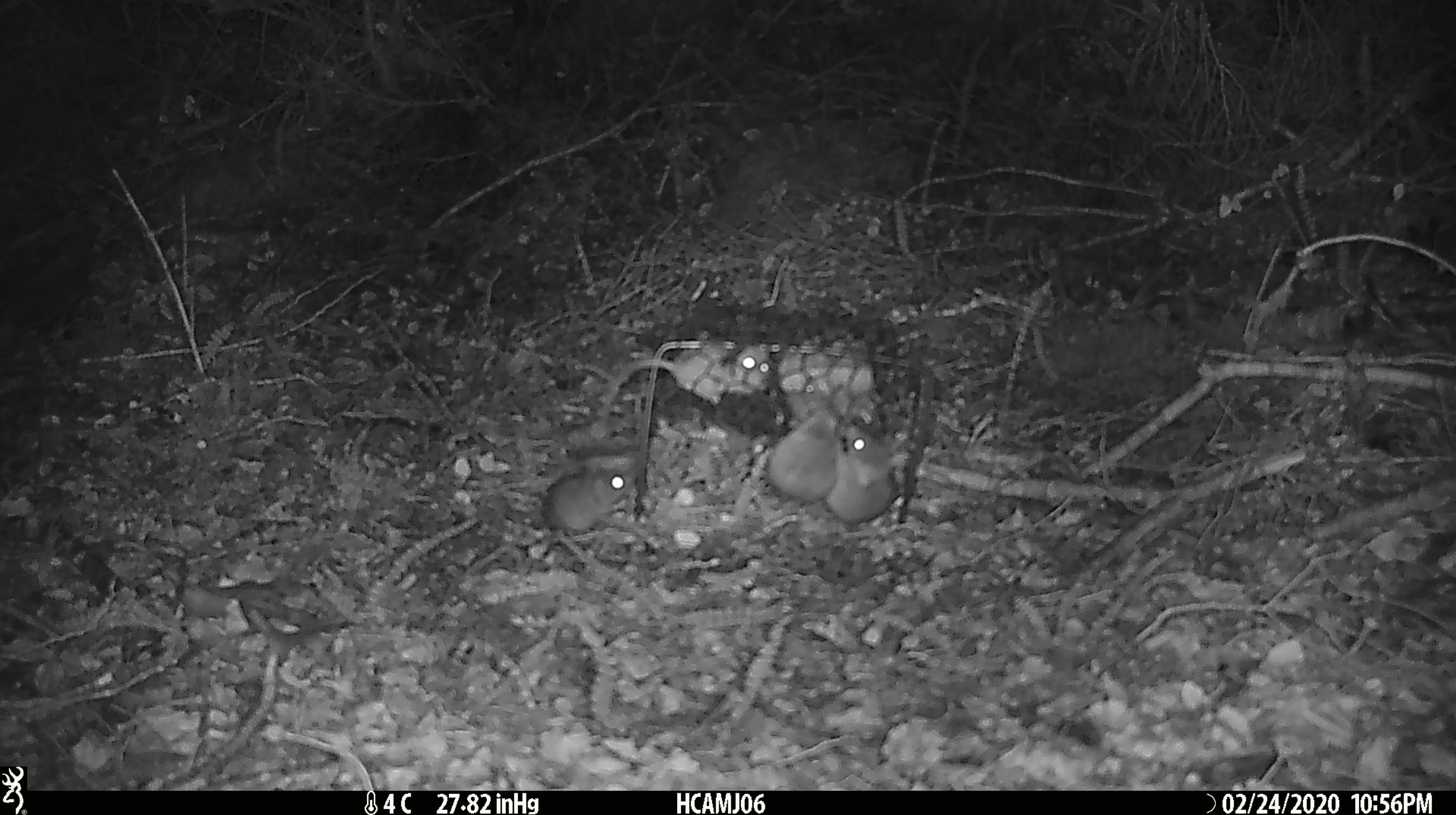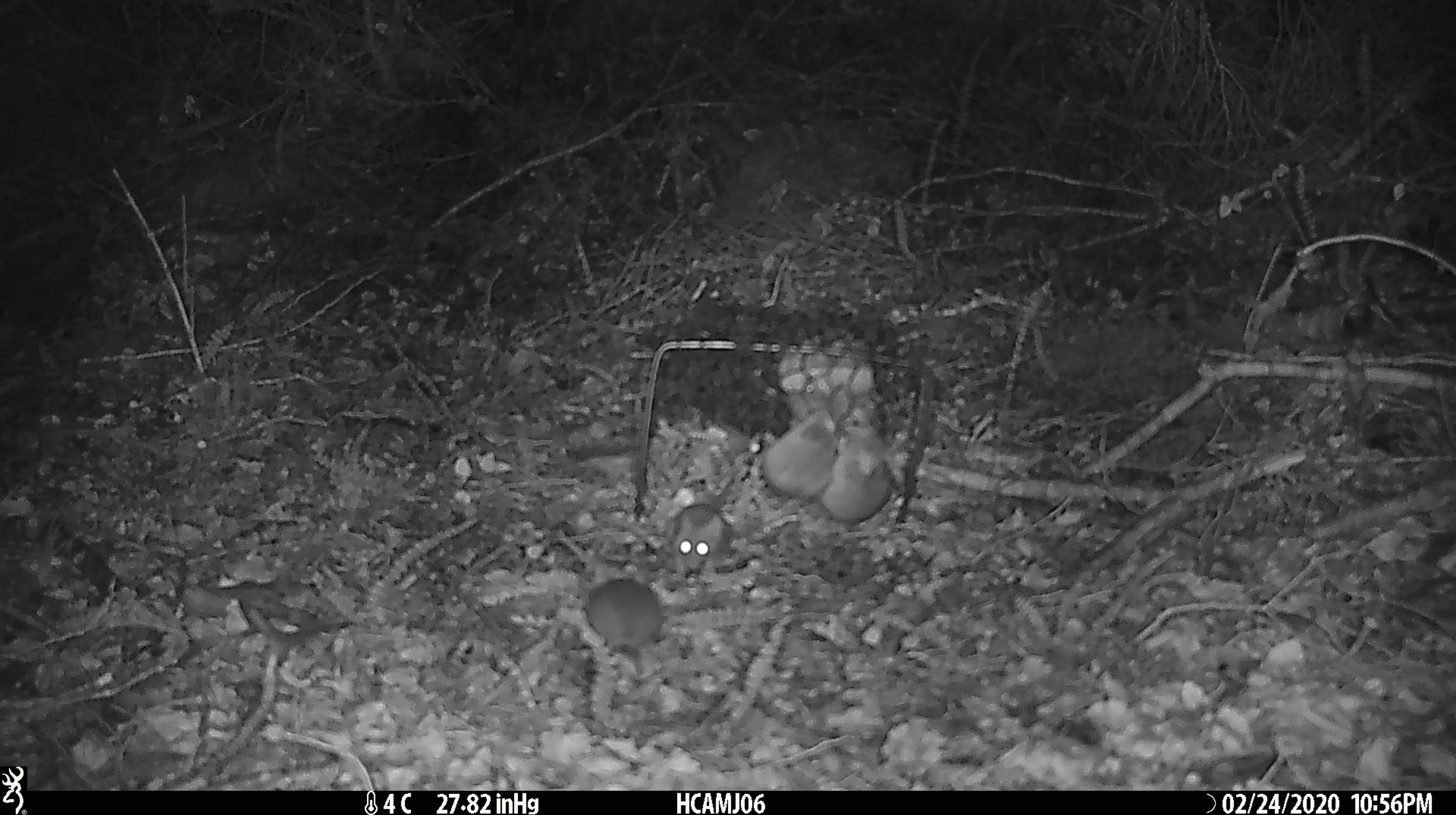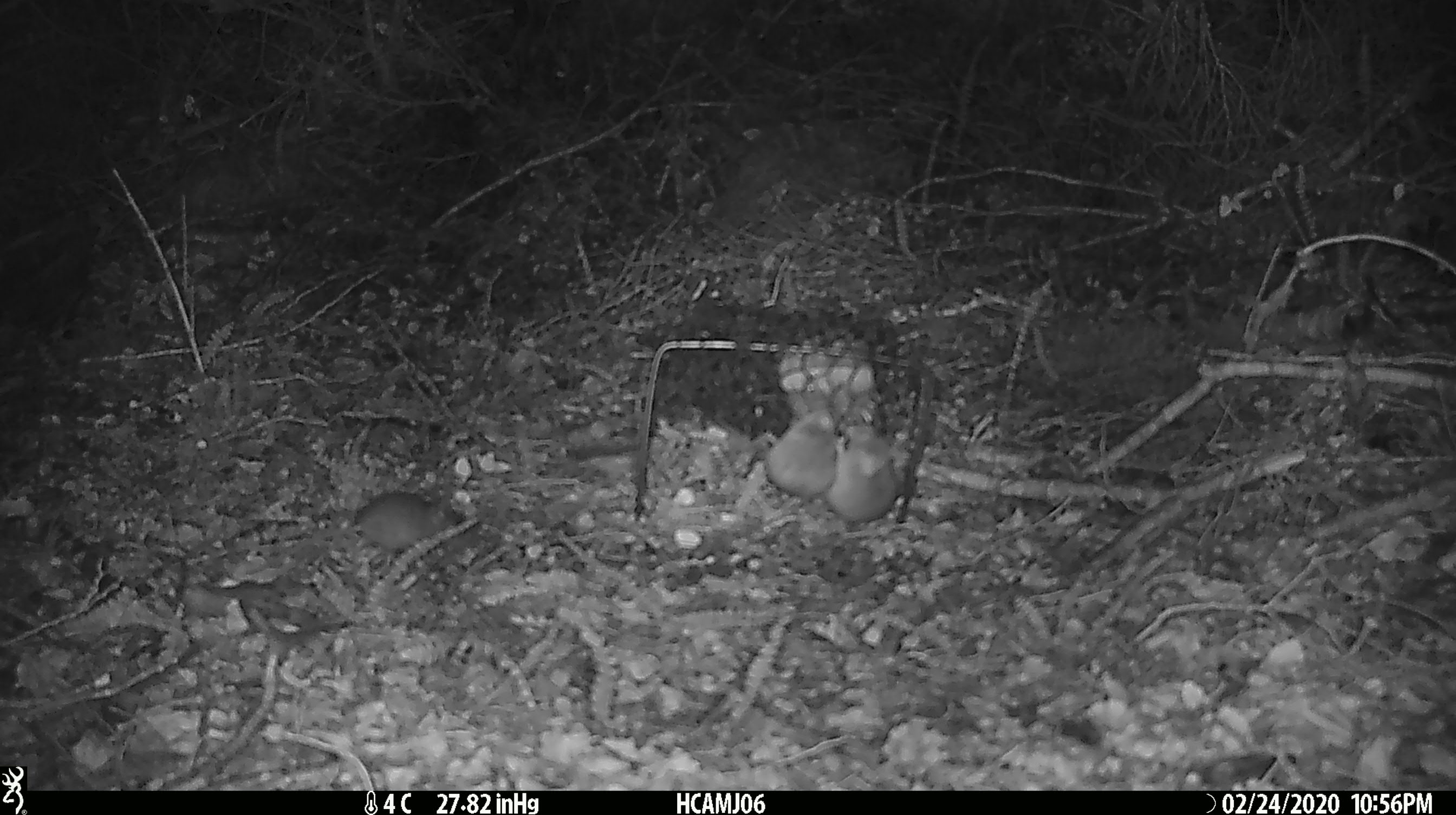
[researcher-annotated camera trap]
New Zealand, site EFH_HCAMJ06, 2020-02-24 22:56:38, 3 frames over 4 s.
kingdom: Animalia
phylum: Chordata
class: Mammalia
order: Rodentia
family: Muridae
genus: Mus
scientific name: Mus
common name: mouse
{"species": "mouse (Mus)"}